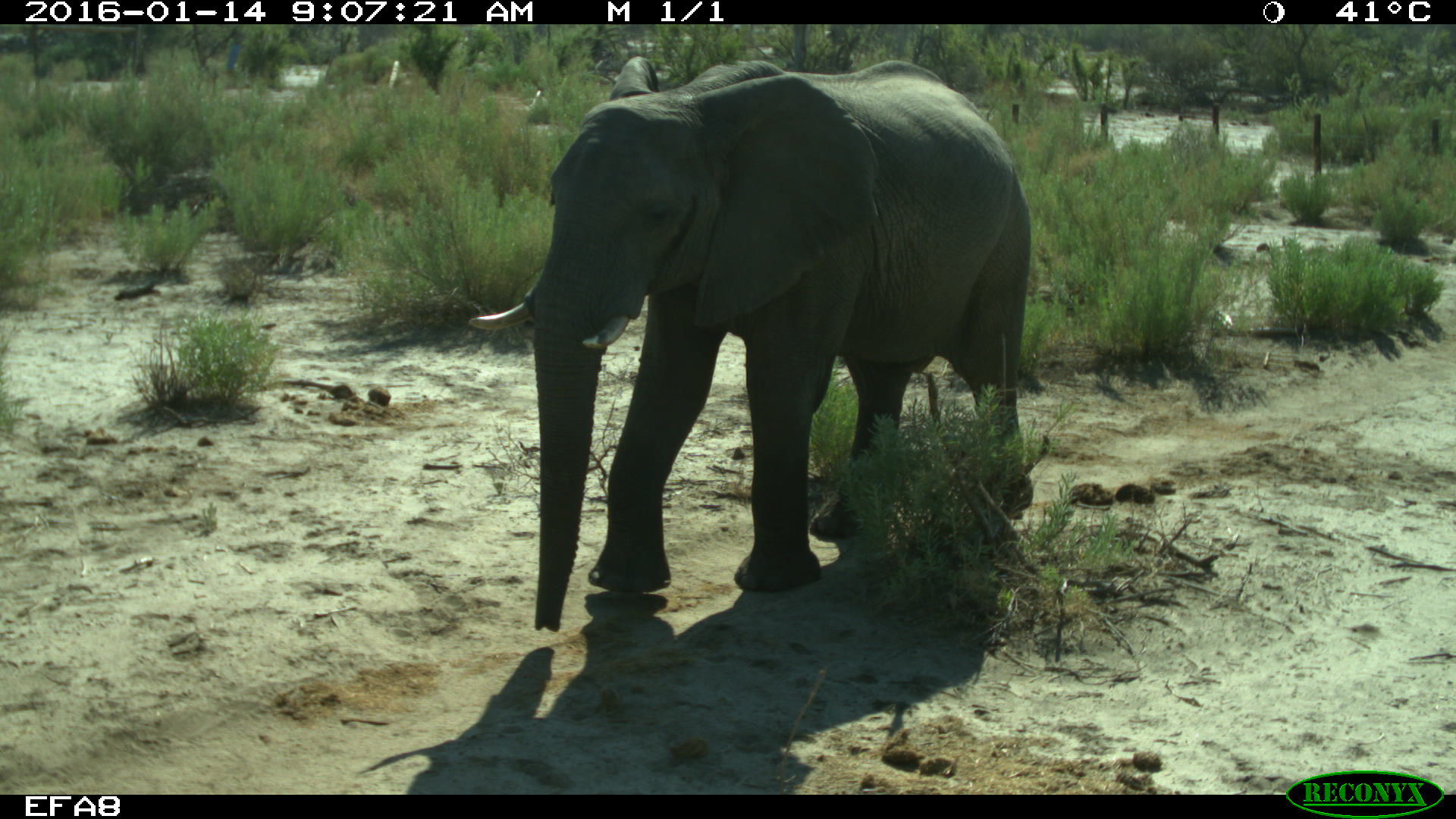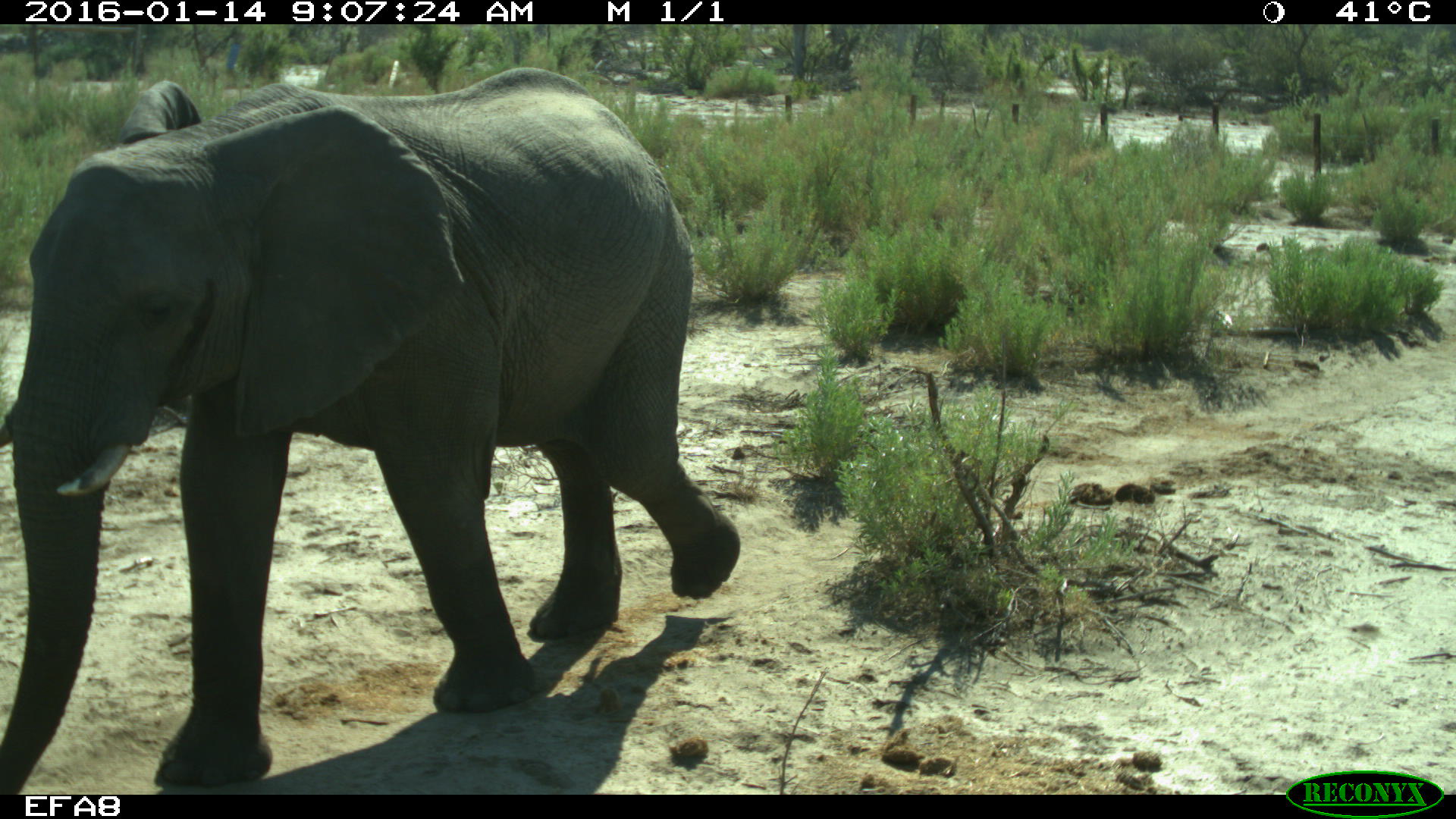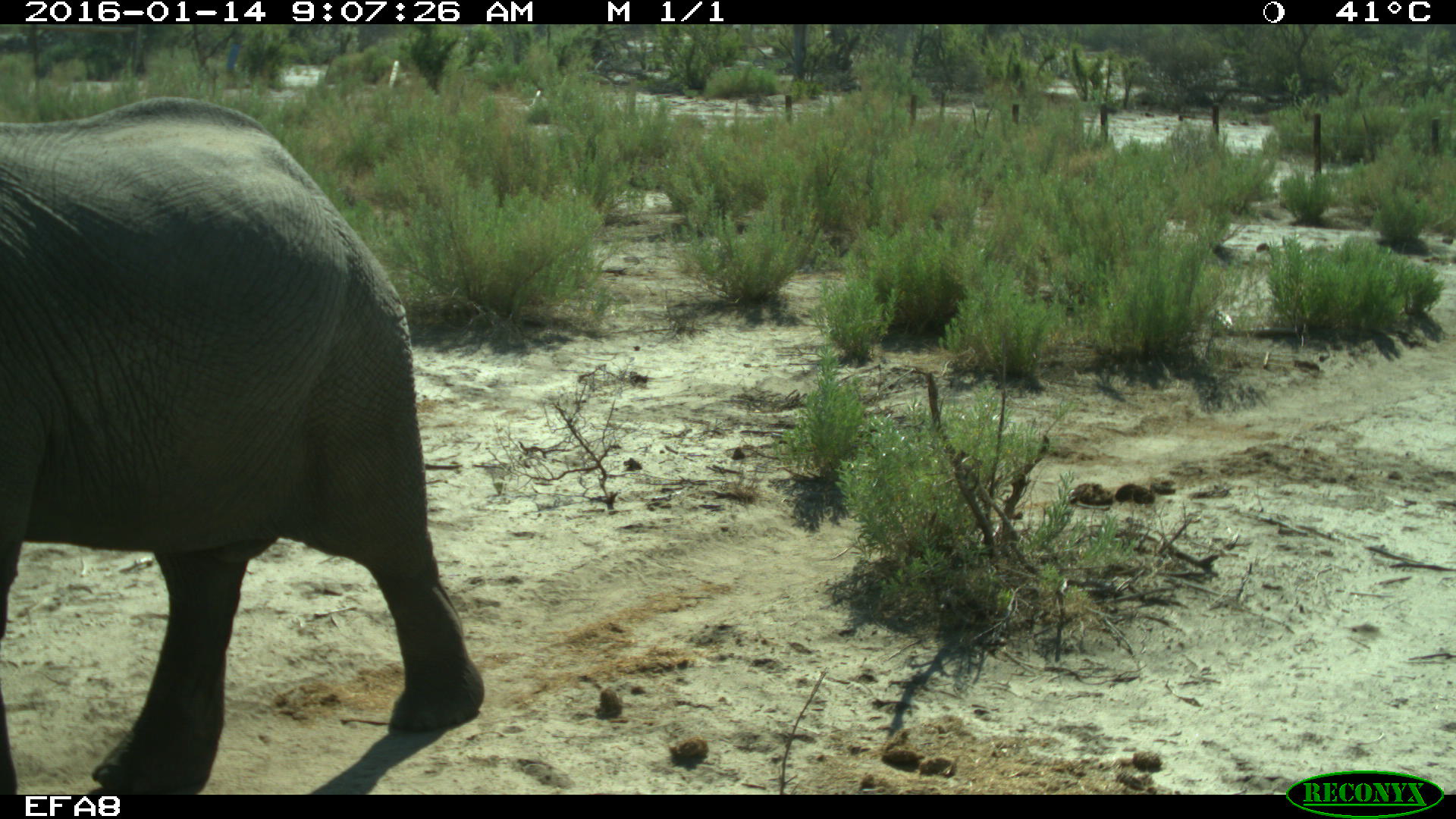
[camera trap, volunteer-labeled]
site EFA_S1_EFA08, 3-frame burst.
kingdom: Animalia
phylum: Chordata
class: Mammalia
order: Proboscidea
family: Elephantidae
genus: Loxodonta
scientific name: Loxodonta africana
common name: african bush elephant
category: elephant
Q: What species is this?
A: Elephant (african bush elephant) (Loxodonta africana).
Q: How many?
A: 1.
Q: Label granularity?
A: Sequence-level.